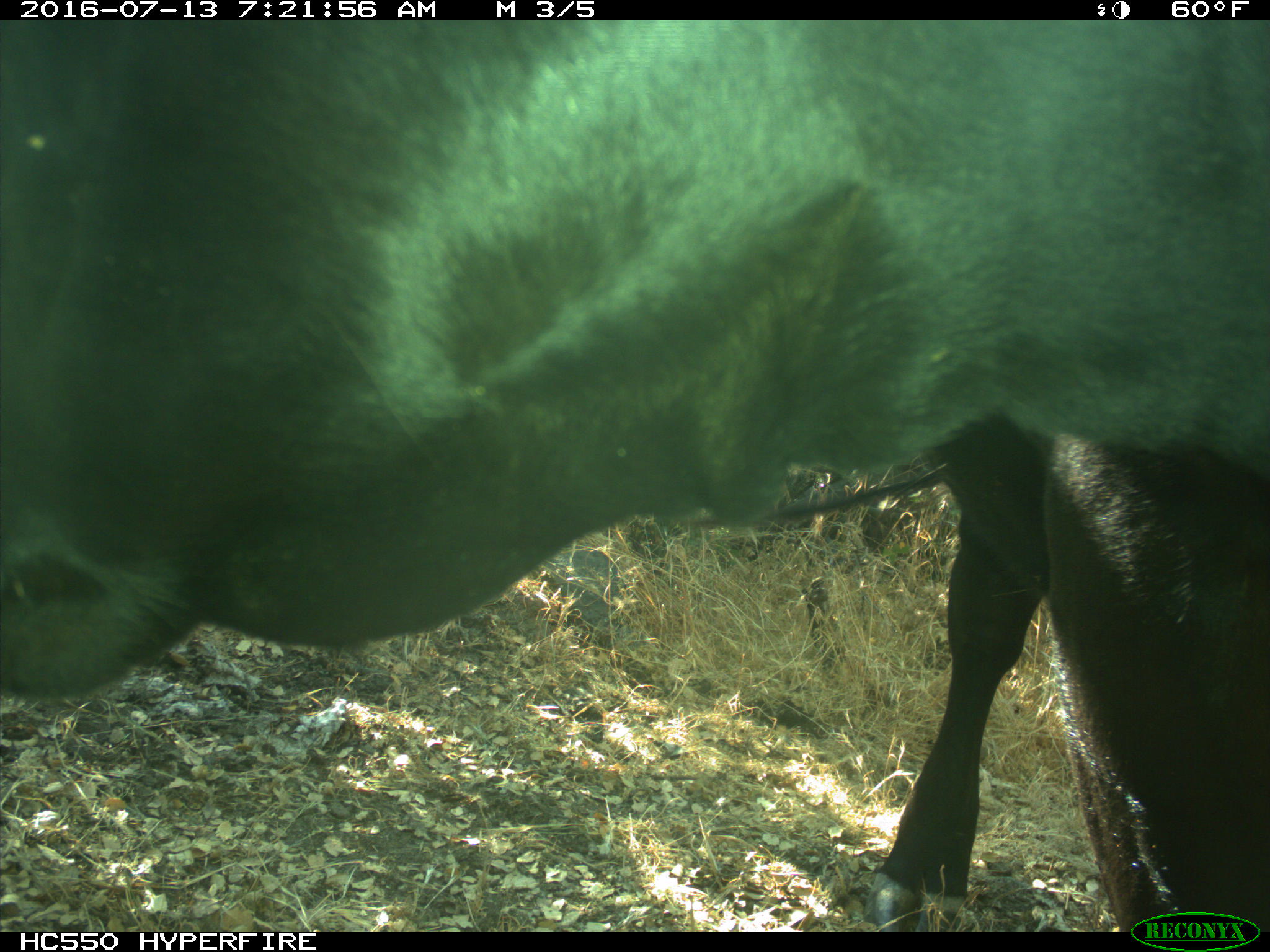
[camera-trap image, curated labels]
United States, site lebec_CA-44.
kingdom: Animalia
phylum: Chordata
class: Mammalia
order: Artiodactyla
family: Bovidae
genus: Bos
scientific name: Bos taurus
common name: domestic cow